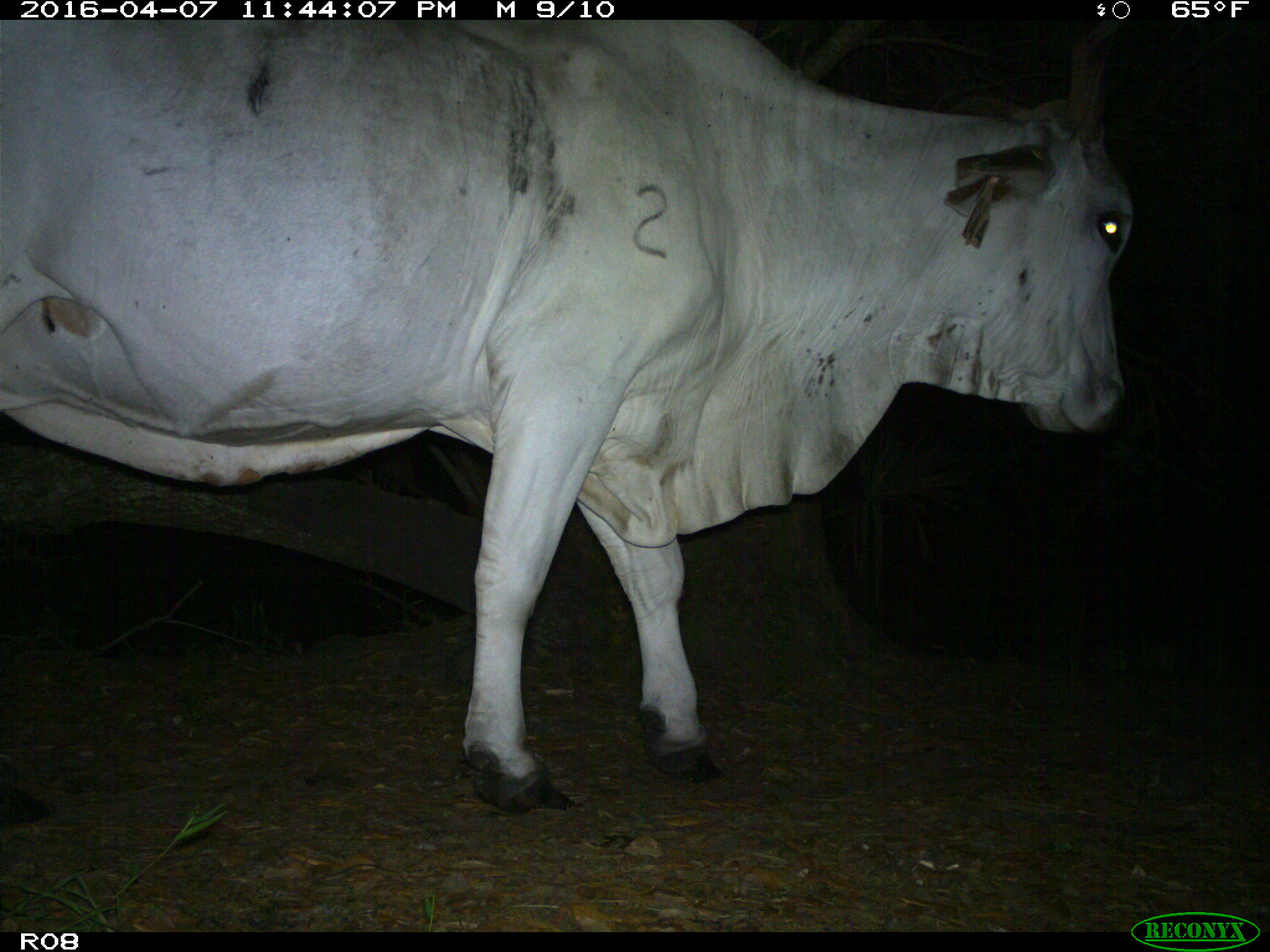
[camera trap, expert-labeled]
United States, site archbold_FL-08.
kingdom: Animalia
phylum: Chordata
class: Mammalia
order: Artiodactyla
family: Bovidae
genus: Bos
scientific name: Bos taurus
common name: domestic cow